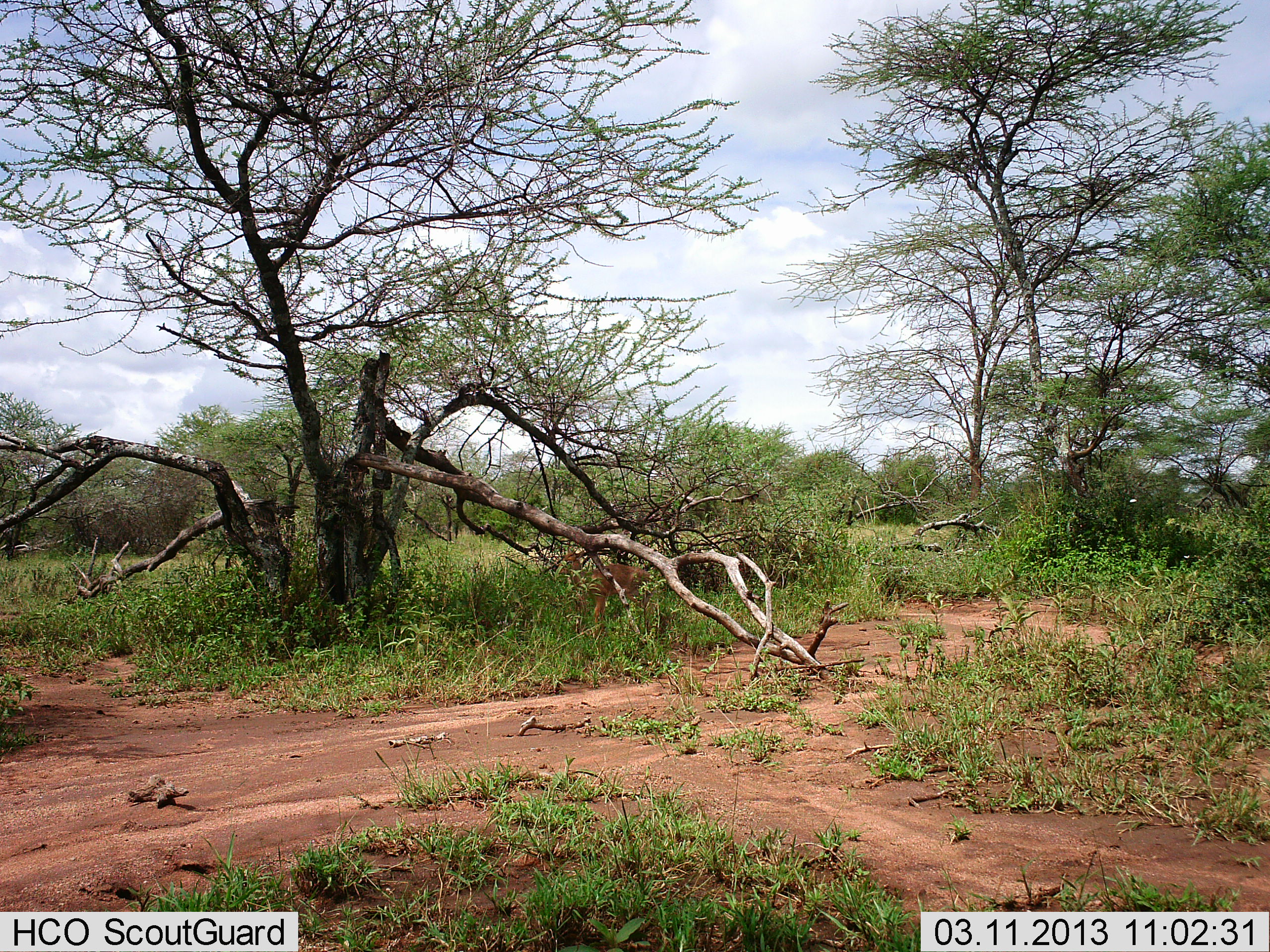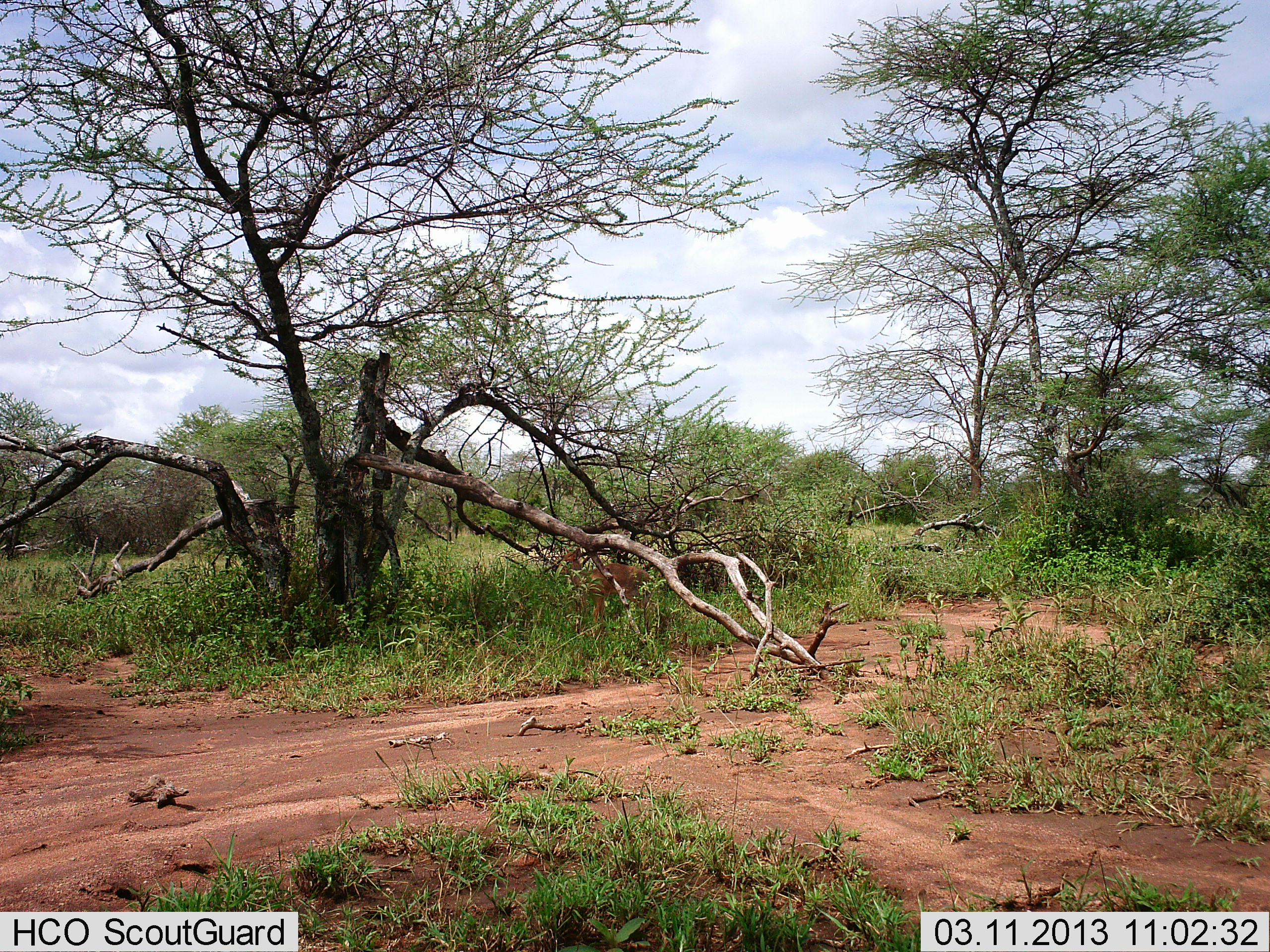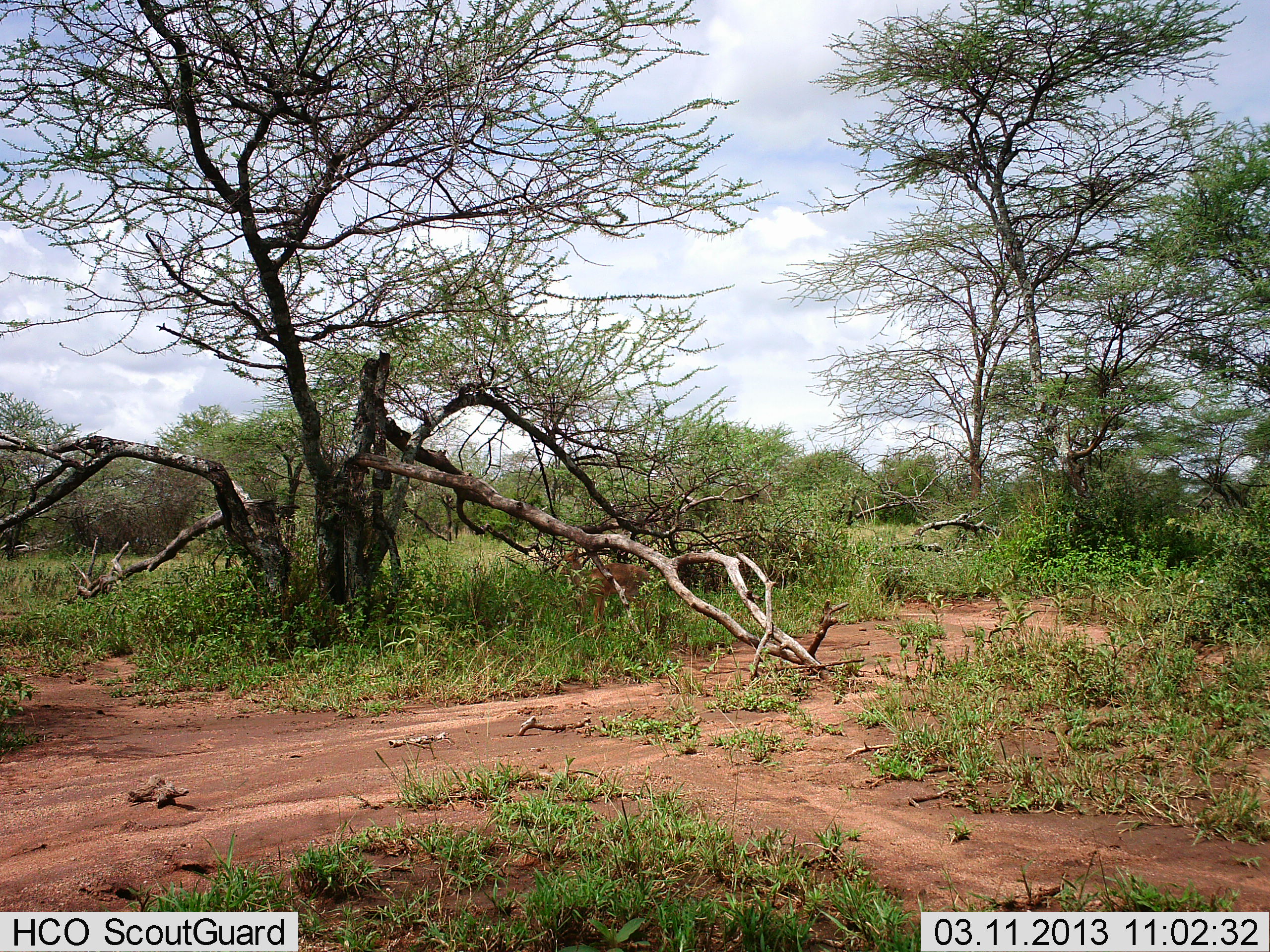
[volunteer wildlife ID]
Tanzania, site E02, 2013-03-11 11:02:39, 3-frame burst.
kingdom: Animalia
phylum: Chordata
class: Mammalia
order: Artiodactyla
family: Bovidae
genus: Madoqua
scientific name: Madoqua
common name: dikdik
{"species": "dikdik (Madoqua)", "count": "1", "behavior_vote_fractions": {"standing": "89%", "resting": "0%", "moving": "0%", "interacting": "0%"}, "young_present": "0%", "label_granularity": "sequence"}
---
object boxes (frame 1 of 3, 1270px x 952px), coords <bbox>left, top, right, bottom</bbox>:
animal: <bbox>554, 550, 655, 648</bbox>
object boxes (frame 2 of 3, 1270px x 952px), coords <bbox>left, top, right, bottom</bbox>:
animal: <bbox>558, 545, 656, 647</bbox>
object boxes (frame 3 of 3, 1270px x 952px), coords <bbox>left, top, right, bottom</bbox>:
animal: <bbox>556, 548, 657, 645</bbox>